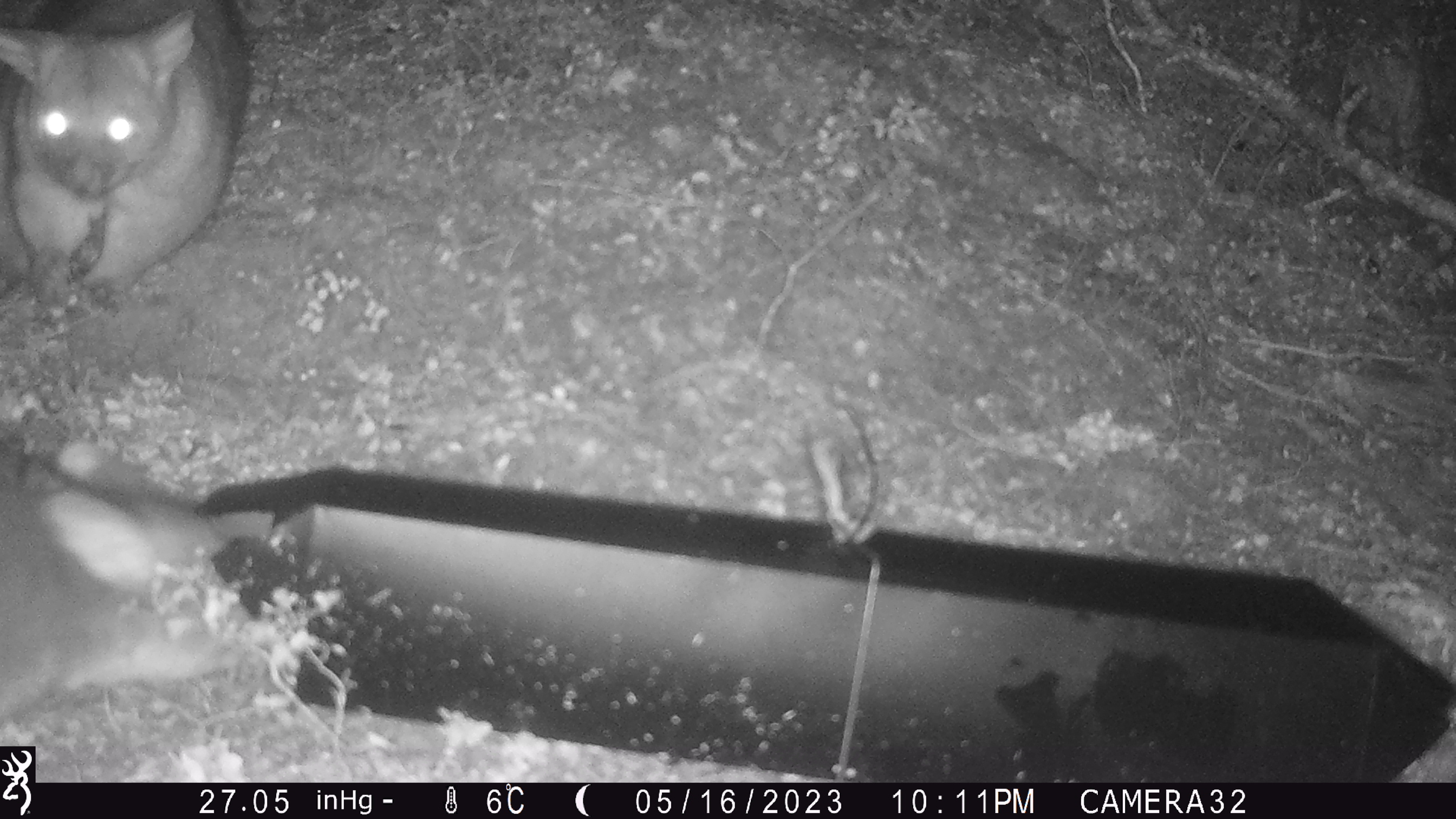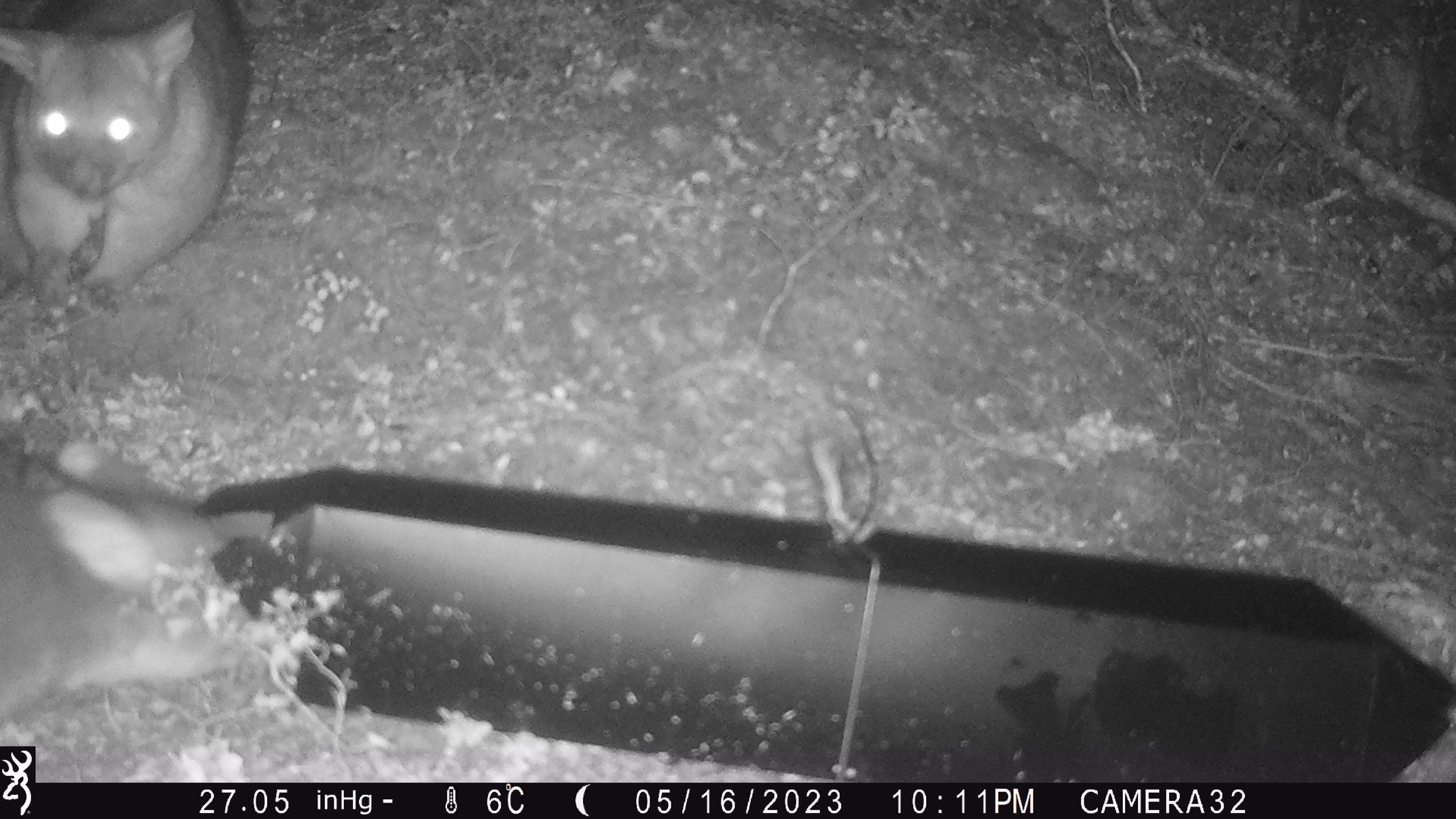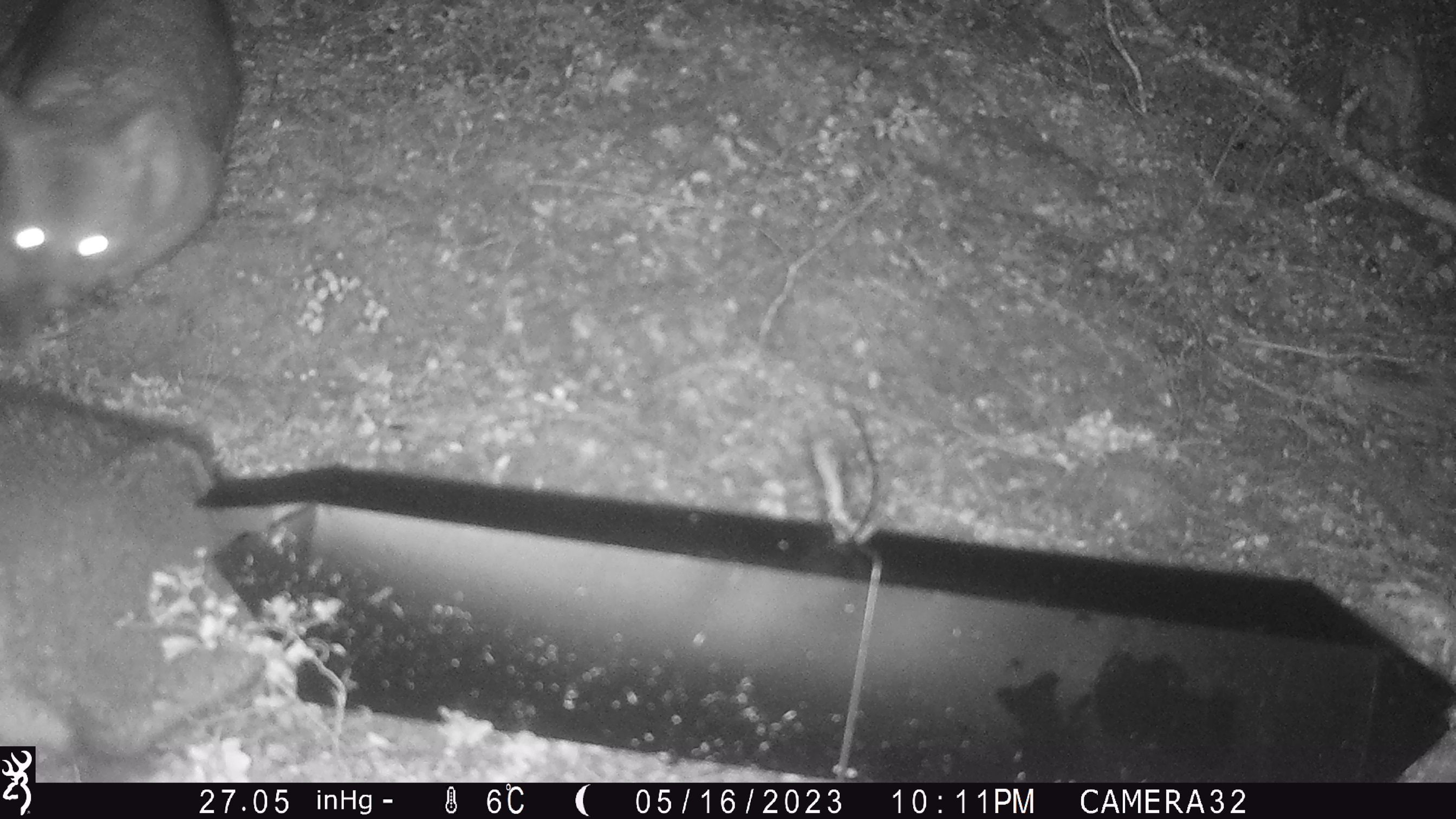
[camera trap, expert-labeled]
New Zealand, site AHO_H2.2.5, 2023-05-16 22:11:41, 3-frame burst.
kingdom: Animalia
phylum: Chordata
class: Mammalia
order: Diprotodontia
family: Phalangeridae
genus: Trichosurus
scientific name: Trichosurus vulpecula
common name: common brushtail possum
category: possum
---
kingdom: Animalia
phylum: Chordata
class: Mammalia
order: Carnivora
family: Mustelidae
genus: Mustela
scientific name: Mustela erminea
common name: stoat